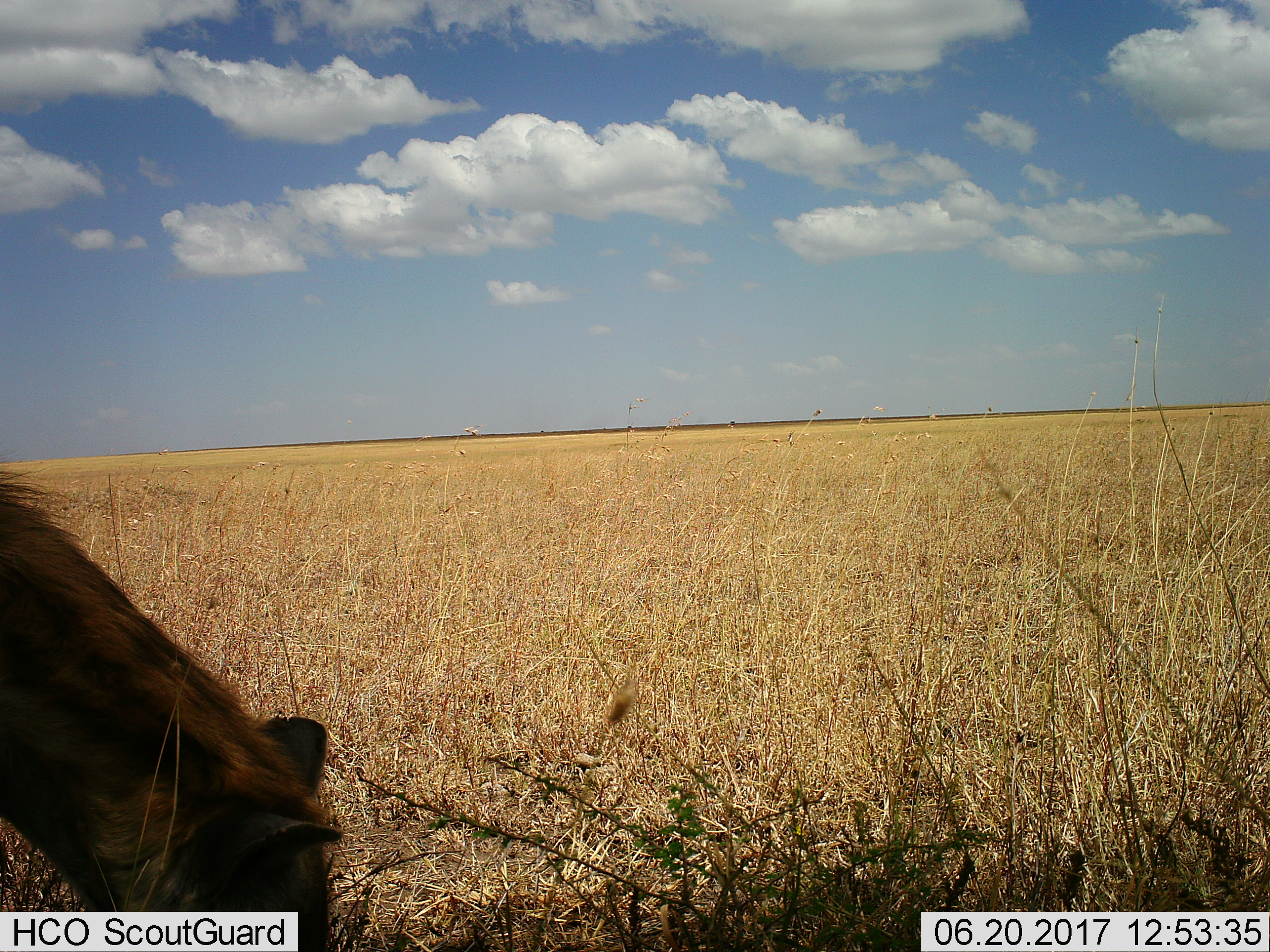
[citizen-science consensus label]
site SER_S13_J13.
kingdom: Animalia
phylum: Chordata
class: Mammalia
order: Carnivora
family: Hyaenidae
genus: Crocuta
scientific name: Crocuta crocuta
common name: spotted hyena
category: hyenaspotted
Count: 1.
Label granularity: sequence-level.